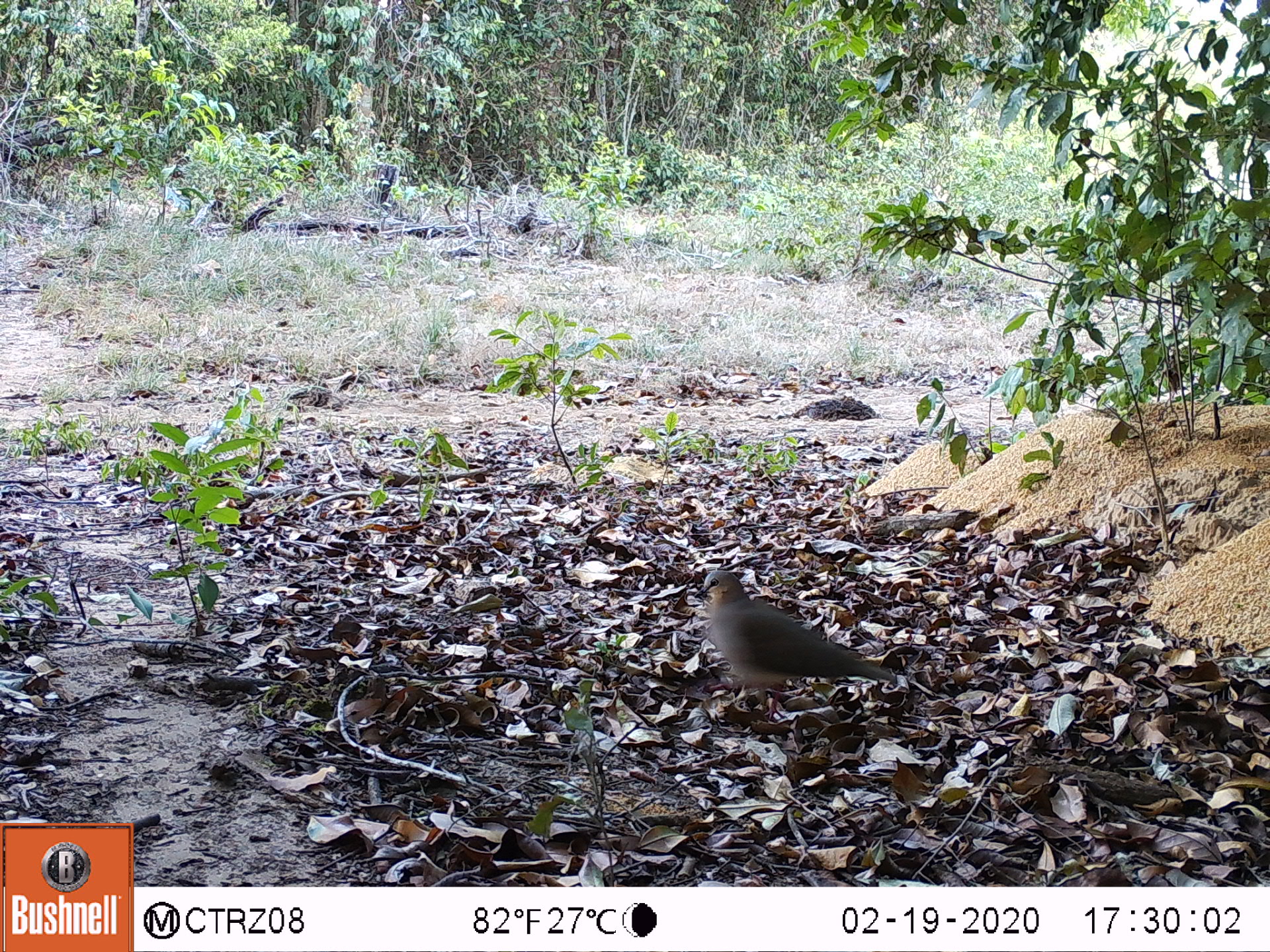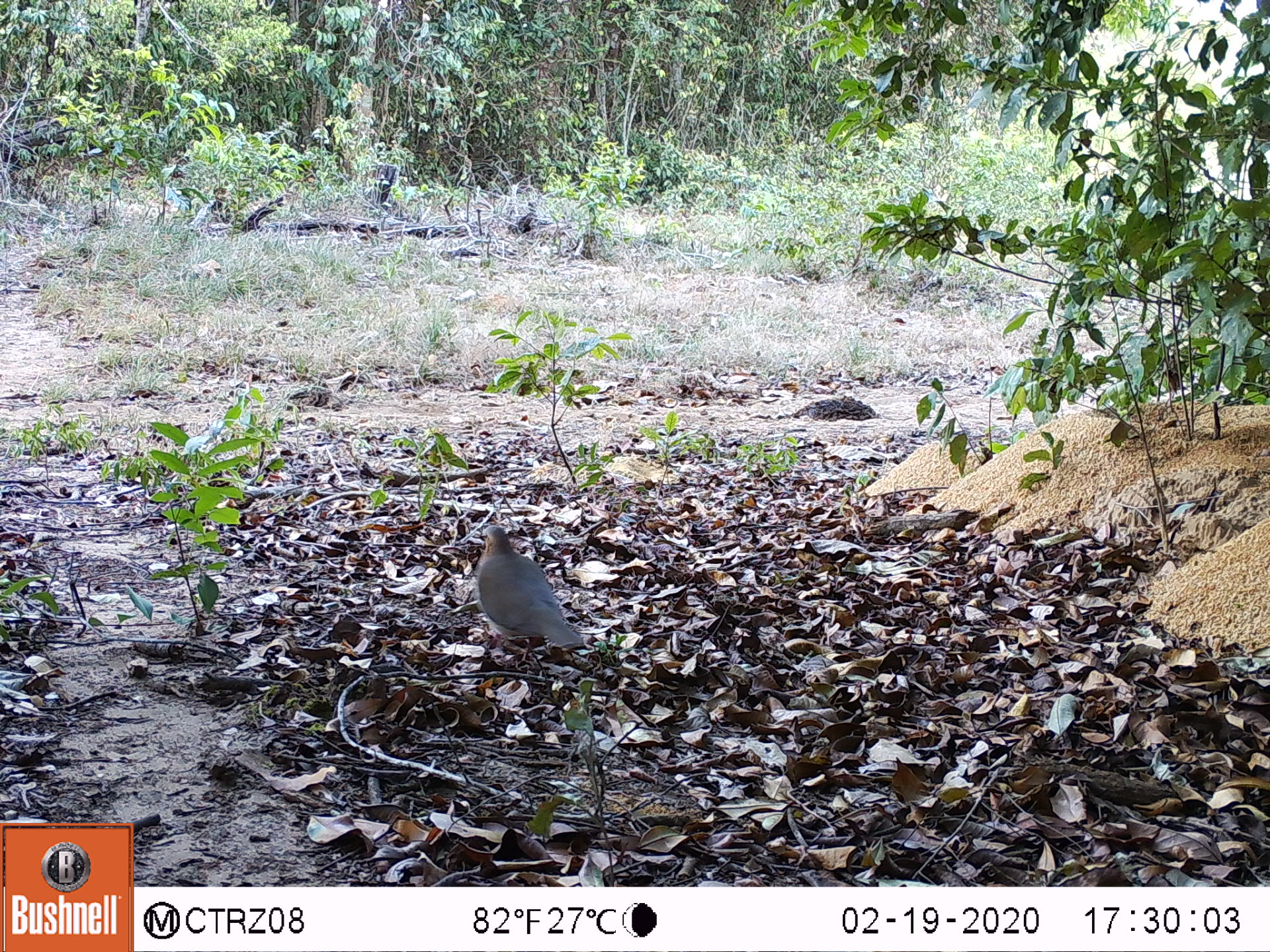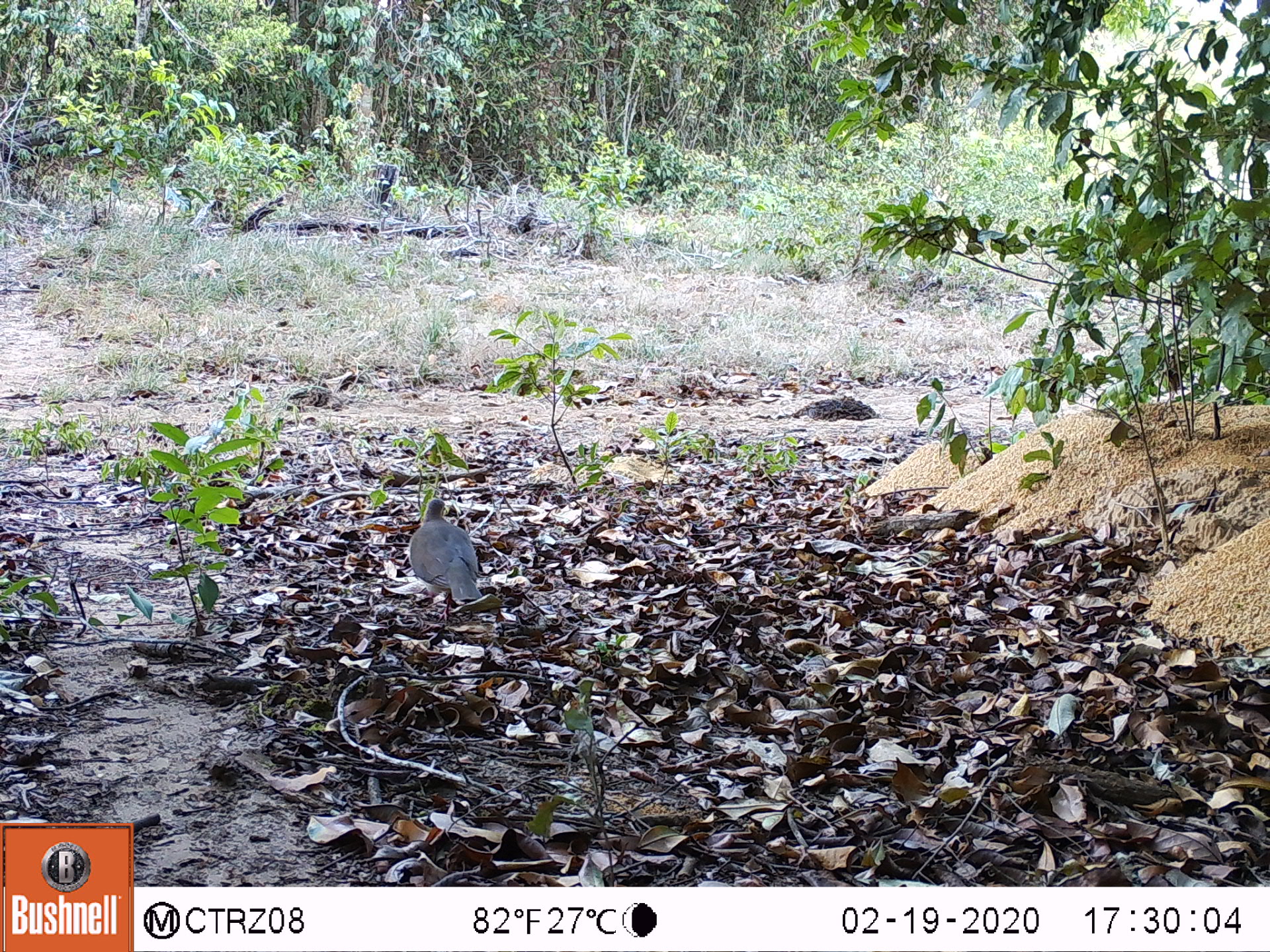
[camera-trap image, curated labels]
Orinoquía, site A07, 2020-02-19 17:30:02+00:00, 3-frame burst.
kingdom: Animalia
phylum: Chordata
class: Aves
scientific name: Aves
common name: bird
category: unknown bird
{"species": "unknown bird (bird) (Aves)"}